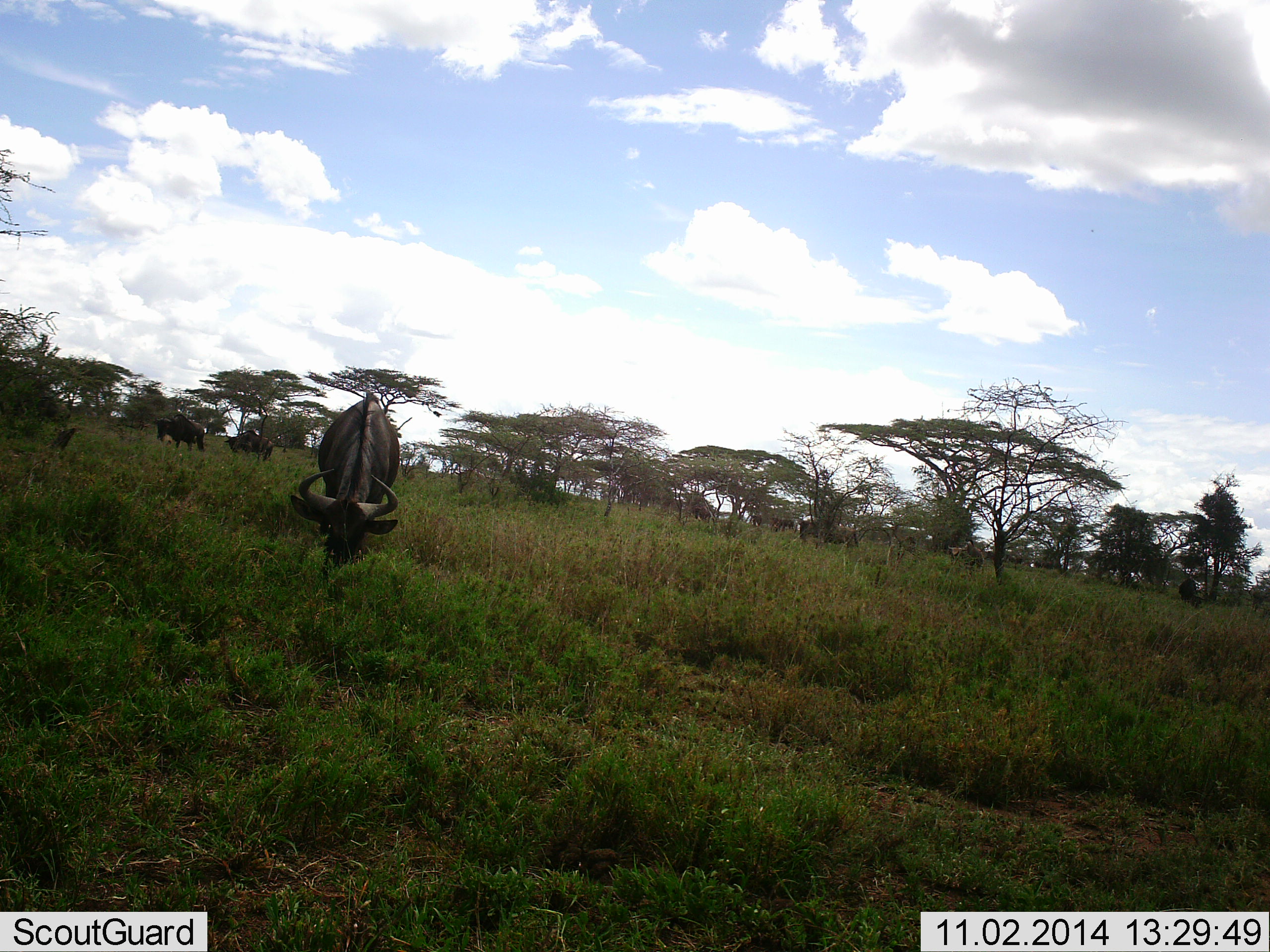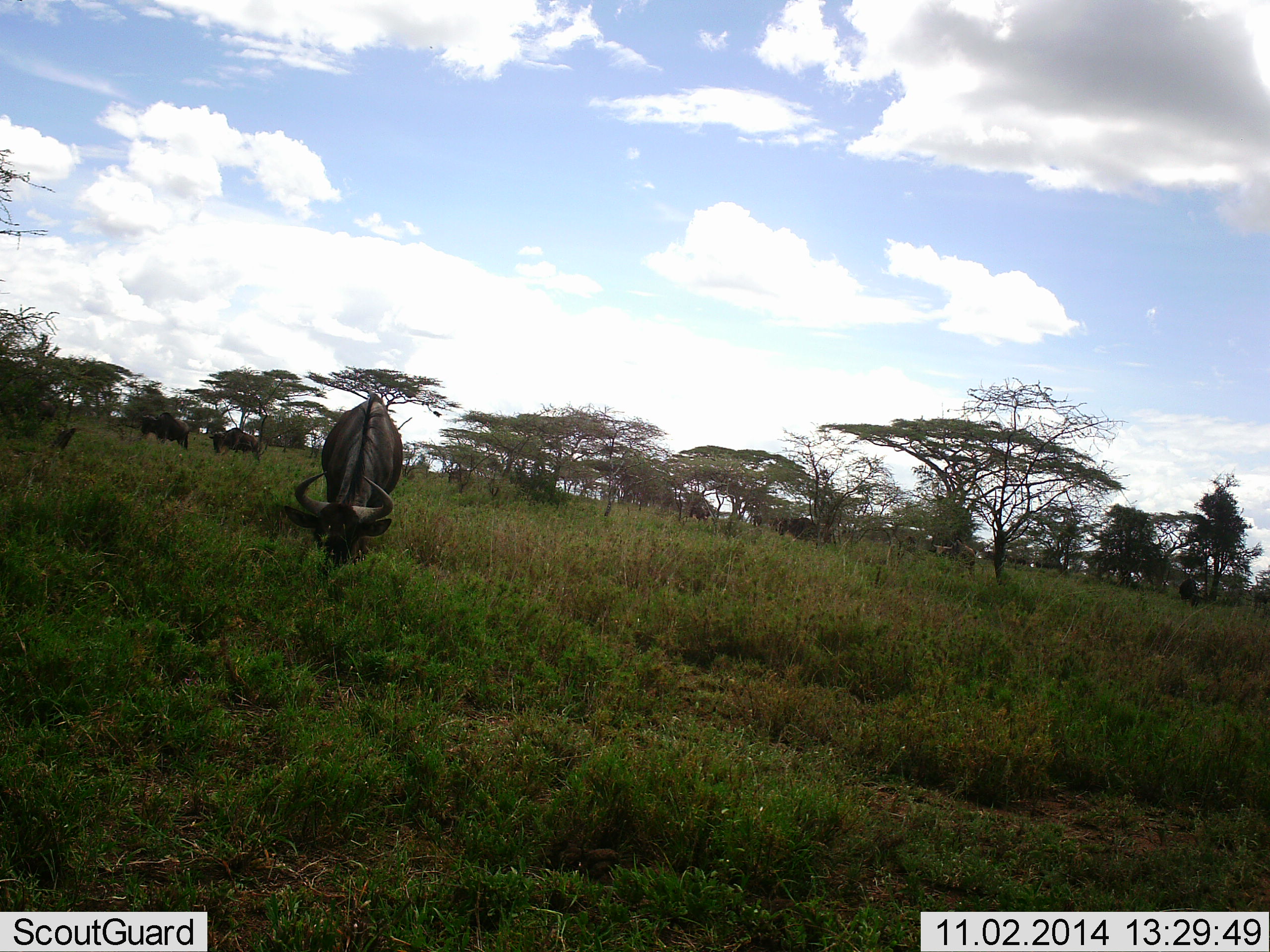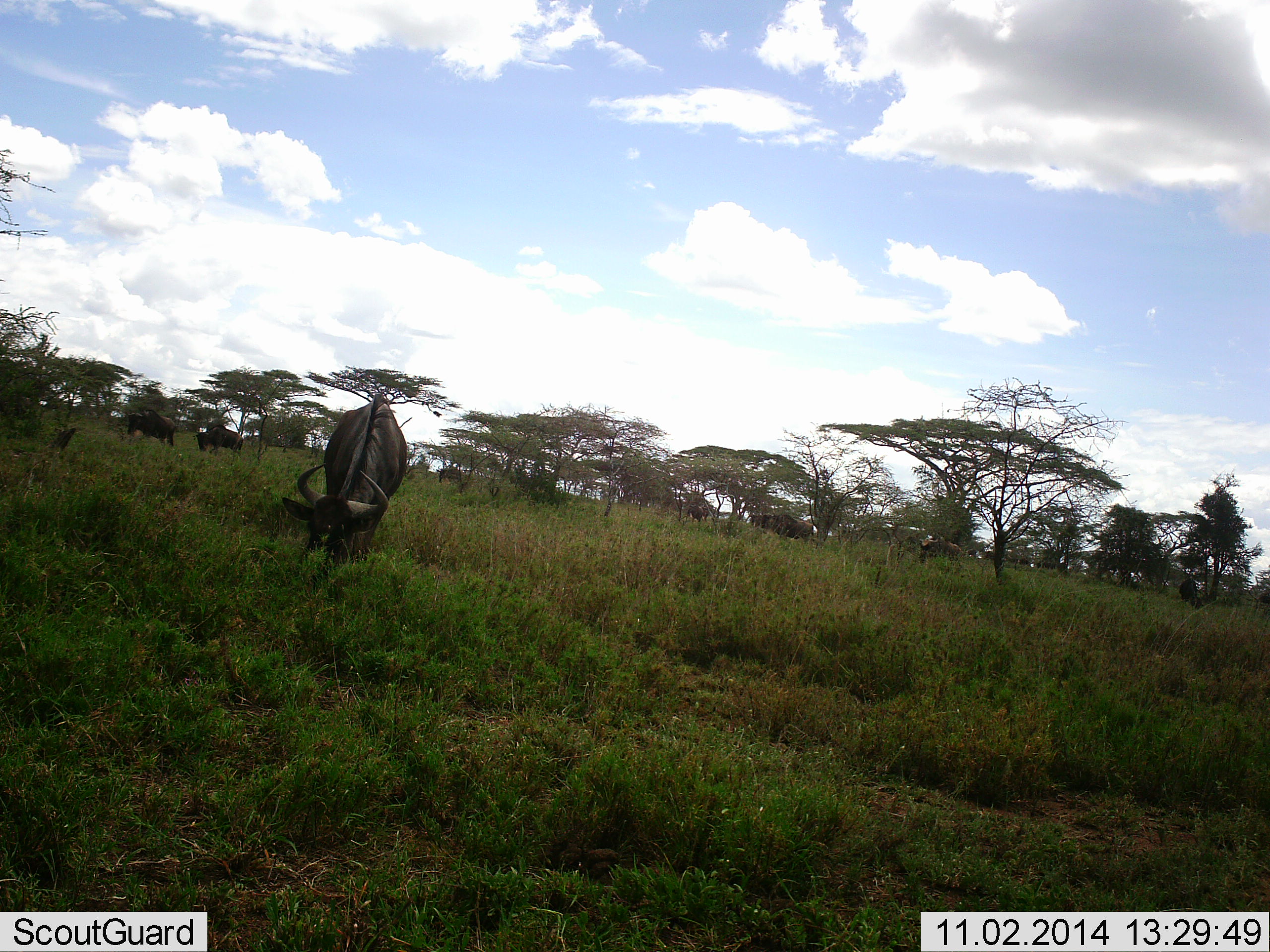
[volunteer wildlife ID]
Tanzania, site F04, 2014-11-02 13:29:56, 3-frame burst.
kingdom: Animalia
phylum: Chordata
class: Mammalia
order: Artiodactyla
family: Bovidae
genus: Connochaetes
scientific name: Connochaetes taurinus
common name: blue wildebeest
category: wildebeest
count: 8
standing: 20%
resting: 0%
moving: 60%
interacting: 0%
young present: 0%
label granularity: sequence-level